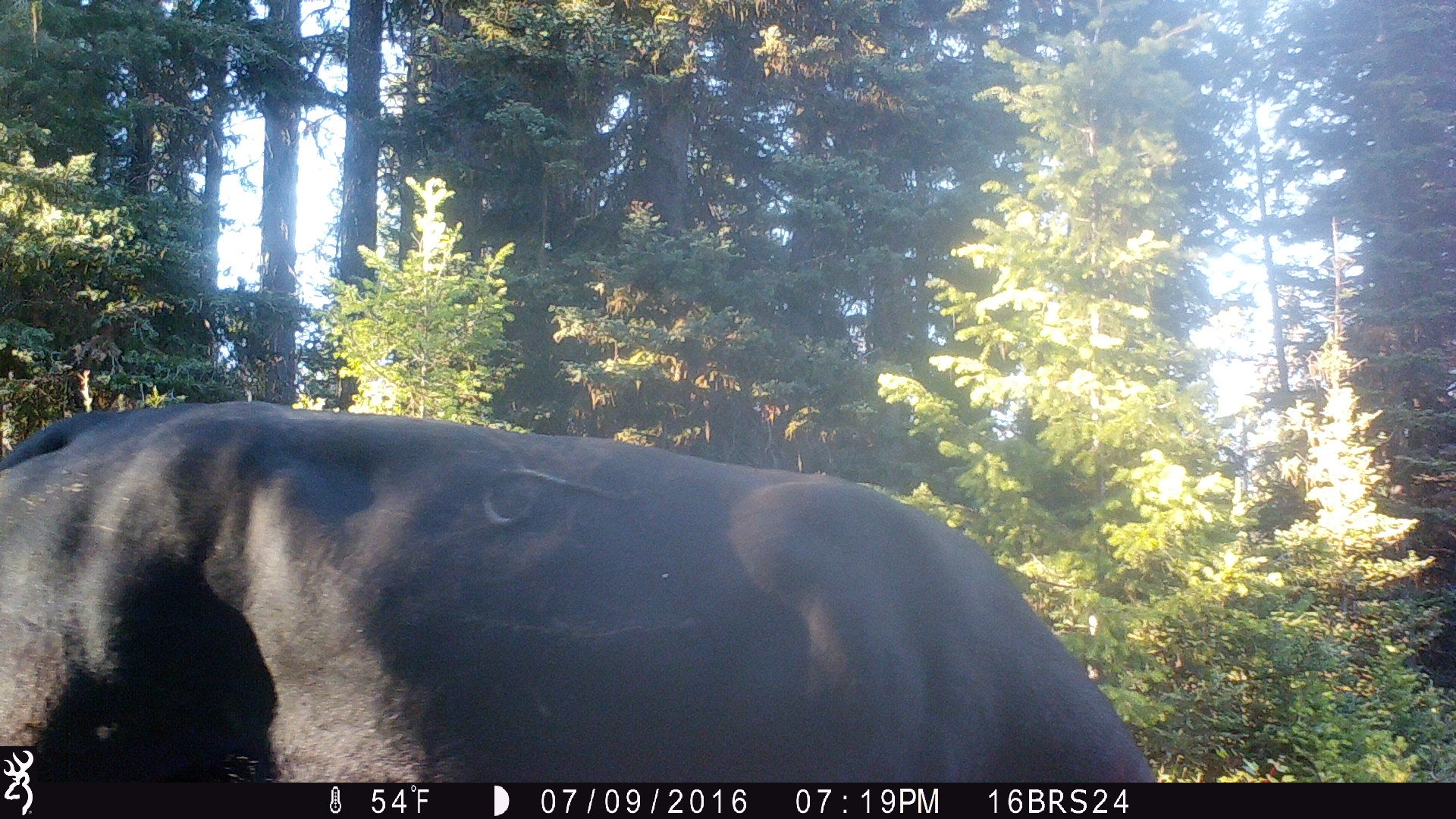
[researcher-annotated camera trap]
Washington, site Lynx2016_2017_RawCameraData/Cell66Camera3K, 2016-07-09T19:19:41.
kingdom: Animalia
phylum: Chordata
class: Mammalia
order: Artiodactyla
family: Bovidae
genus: Bos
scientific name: Bos taurus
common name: domestic cattle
Domestic cattle (Bos taurus). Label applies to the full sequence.